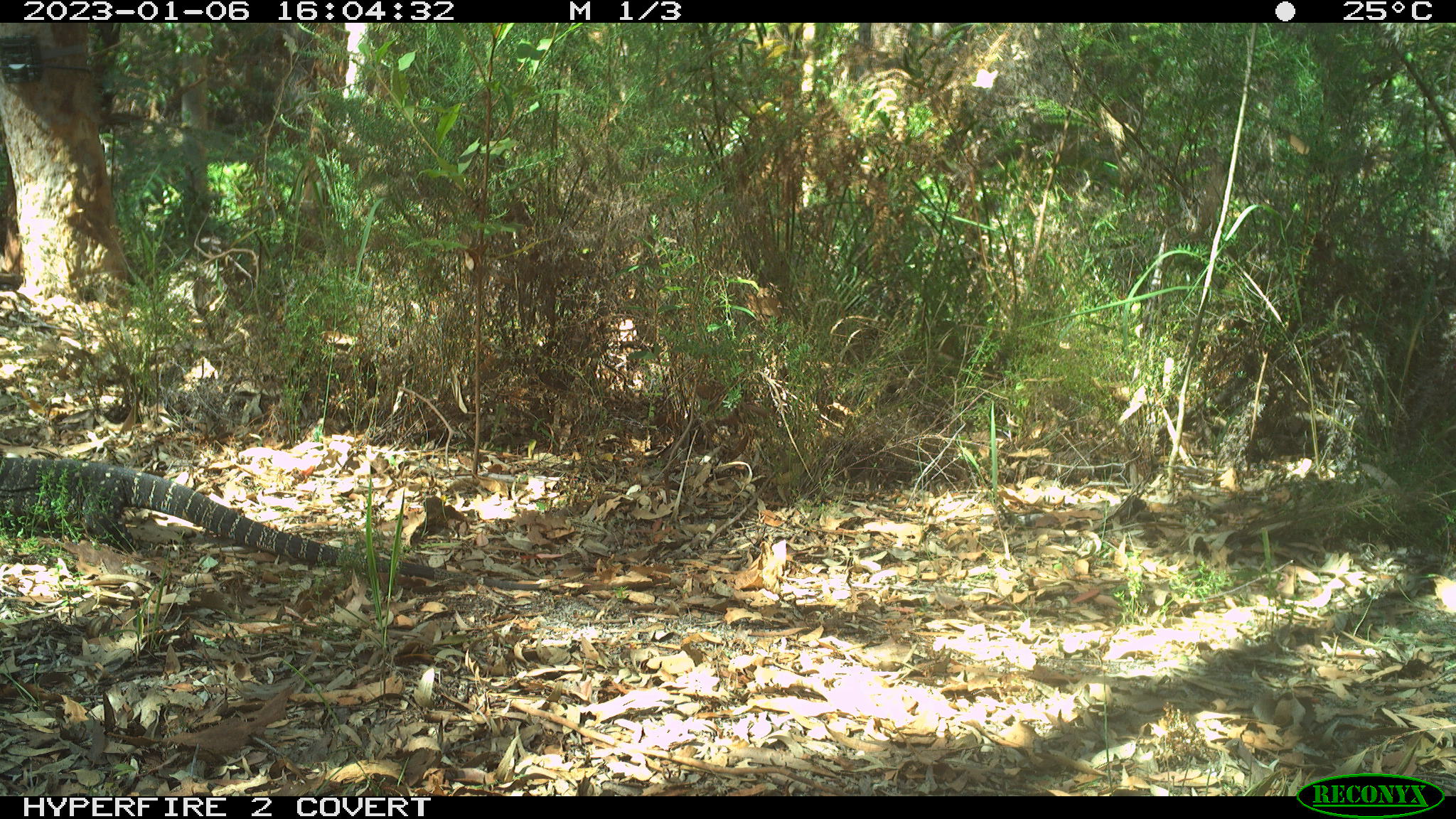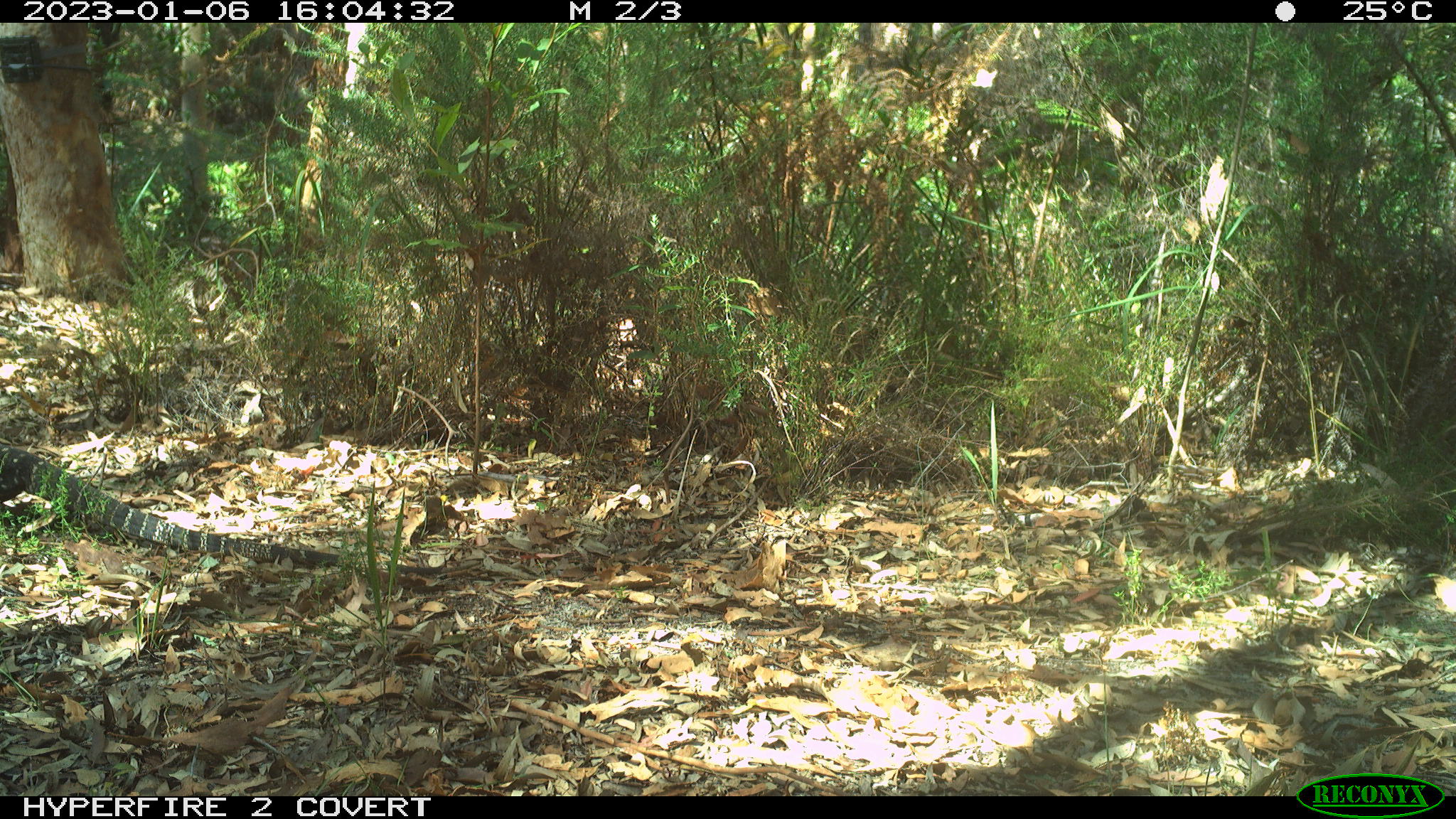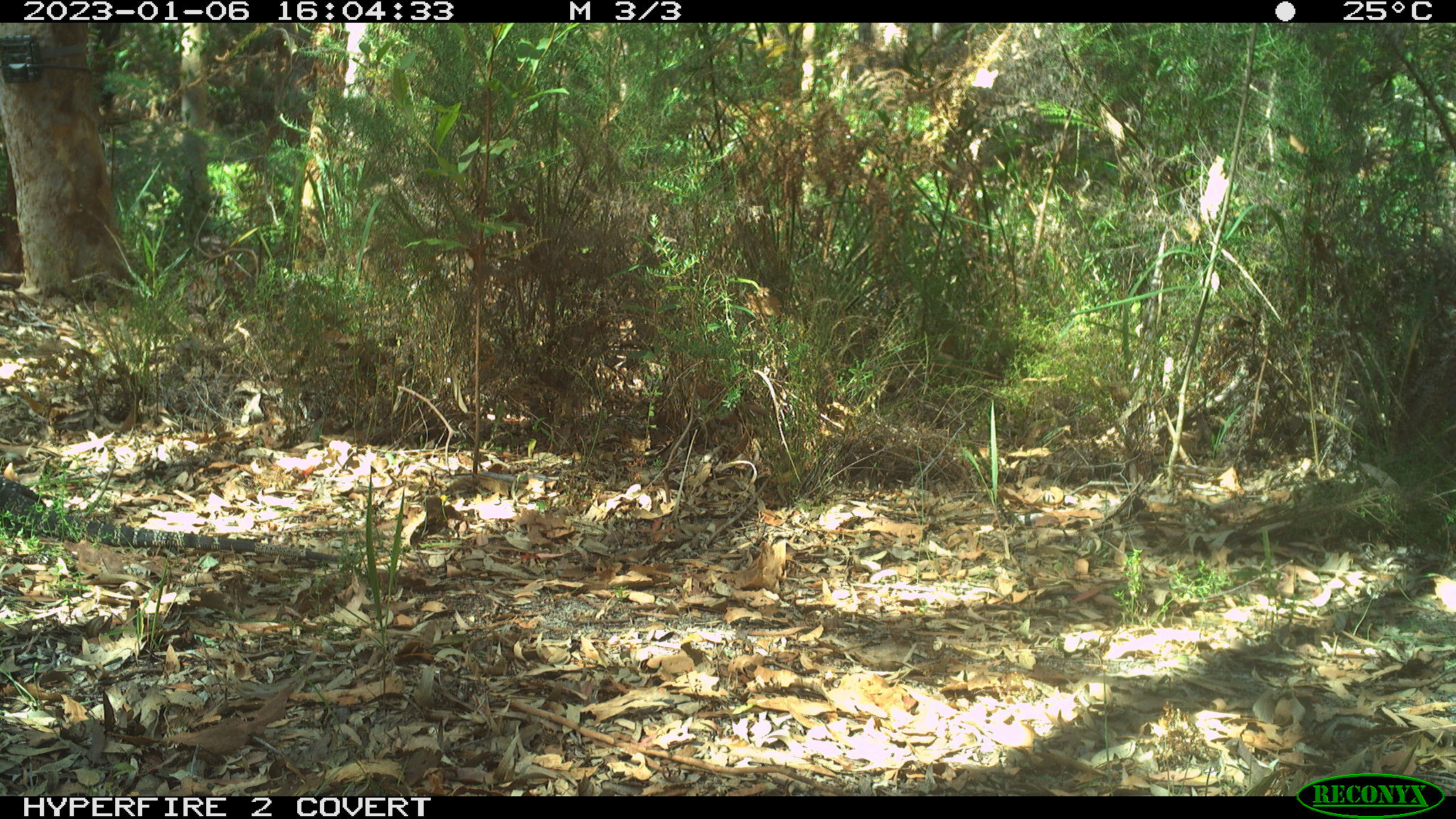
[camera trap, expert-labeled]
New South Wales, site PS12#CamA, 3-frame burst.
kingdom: Animalia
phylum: Chordata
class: Reptilia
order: Squamata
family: Varanidae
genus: Varanus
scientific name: Varanus varius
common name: lace monitor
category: goanna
Goanna (lace monitor) (Varanus varius).